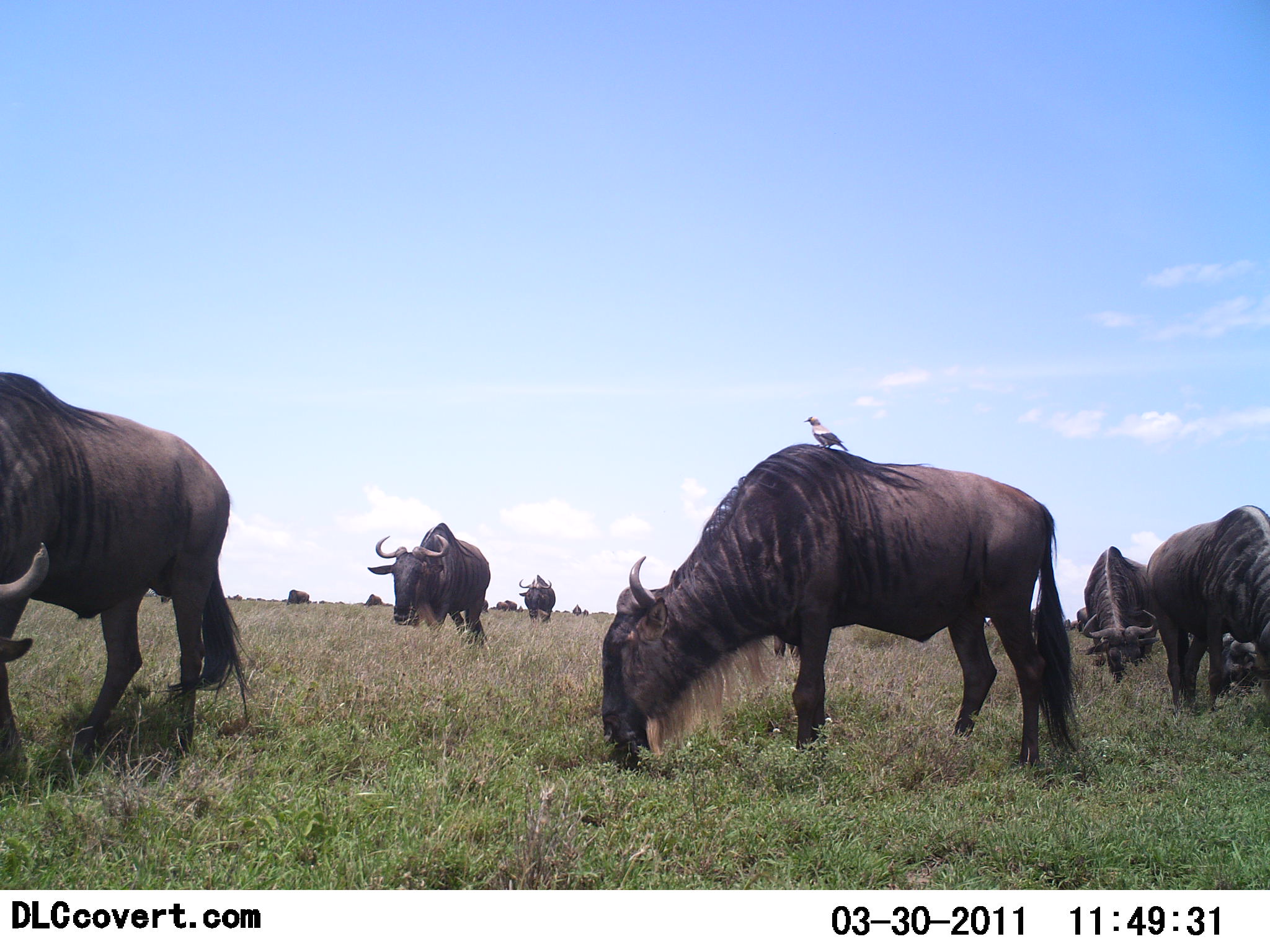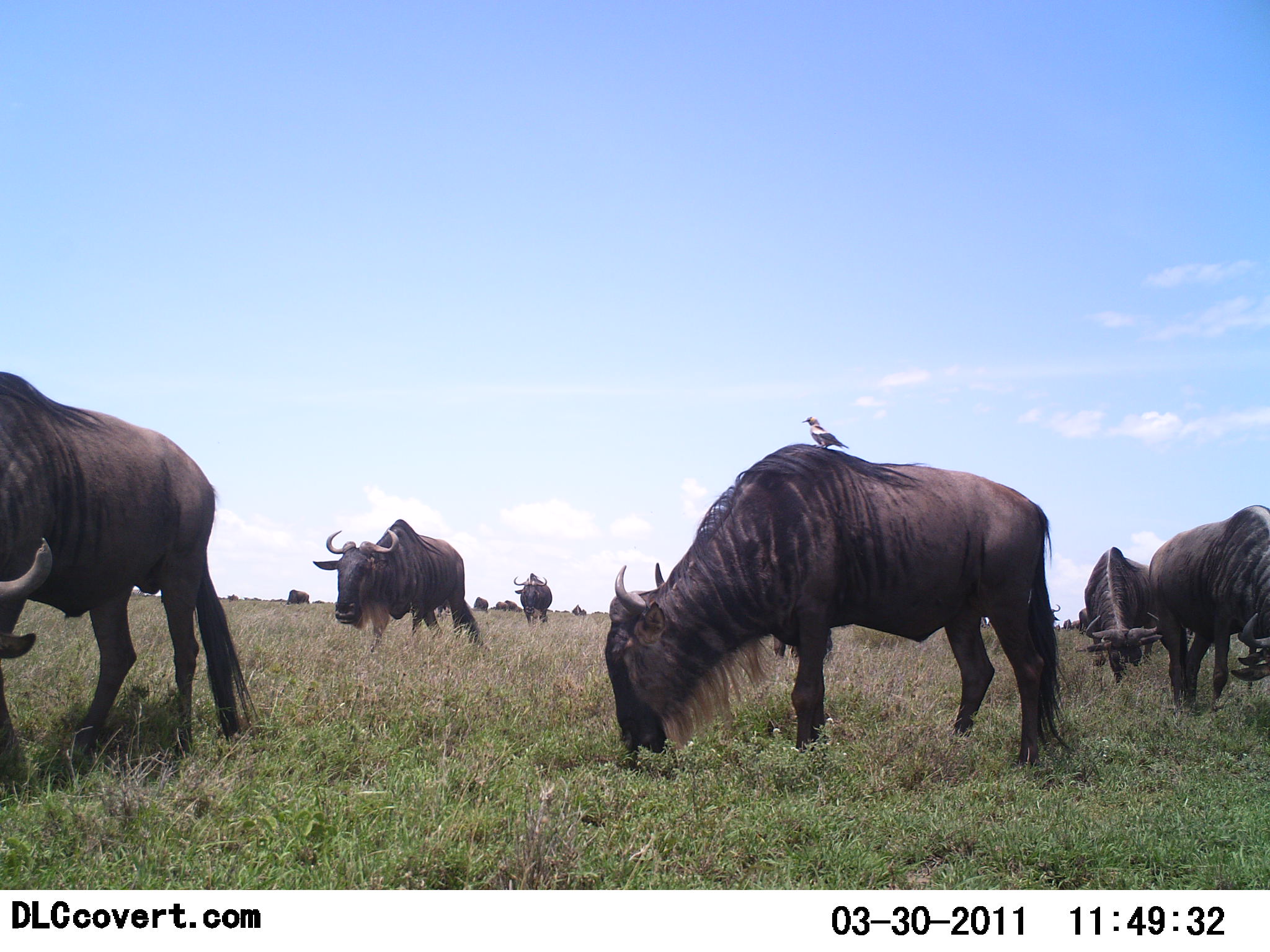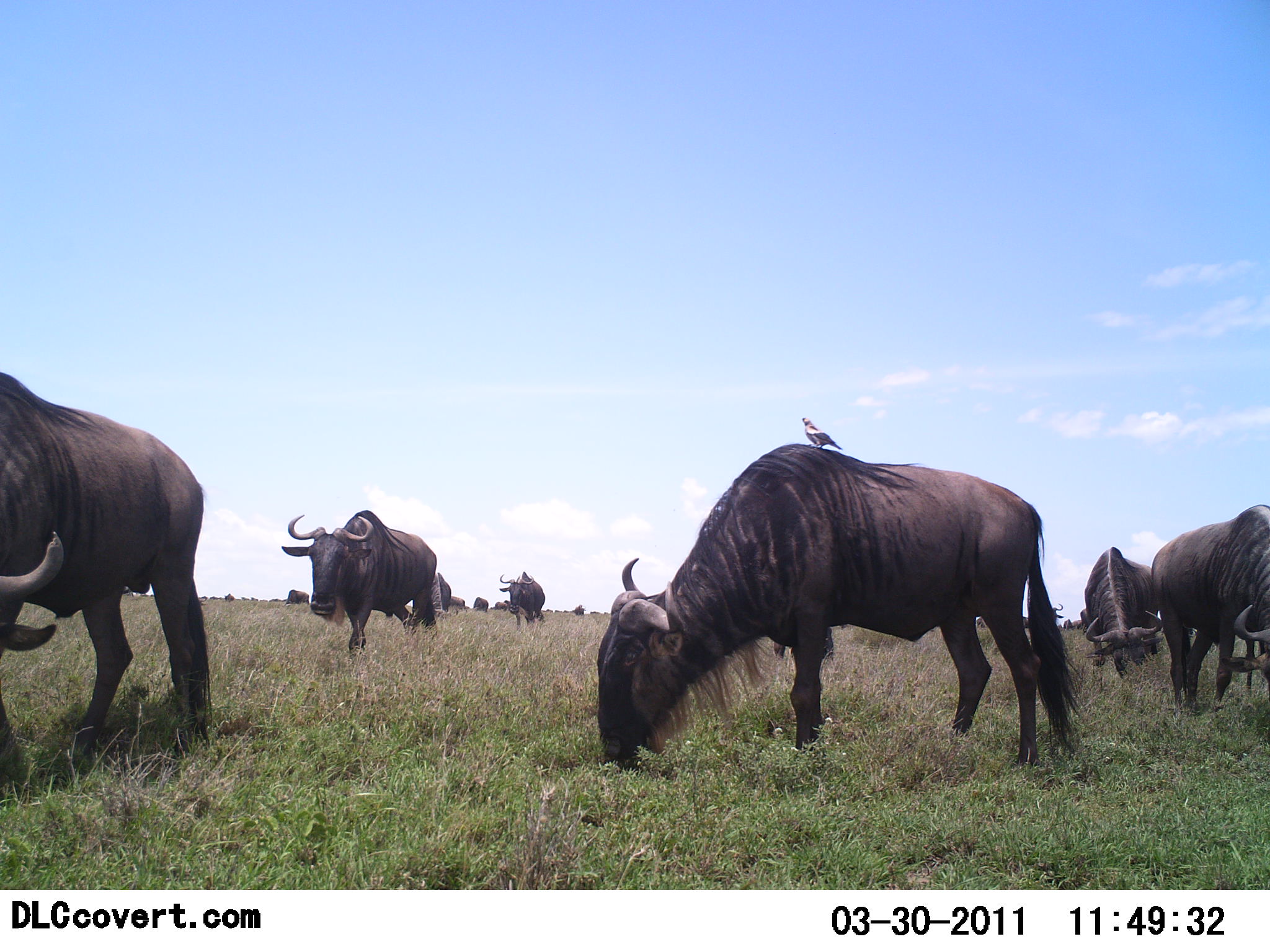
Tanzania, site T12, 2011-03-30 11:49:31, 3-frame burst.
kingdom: Animalia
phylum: Chordata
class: Mammalia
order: Artiodactyla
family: Bovidae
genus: Connochaetes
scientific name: Connochaetes taurinus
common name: blue wildebeest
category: wildebeest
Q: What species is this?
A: Wildebeest (blue wildebeest) (Connochaetes taurinus).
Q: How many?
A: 10.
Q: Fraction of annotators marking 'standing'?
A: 42%.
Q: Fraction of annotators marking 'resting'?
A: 0%.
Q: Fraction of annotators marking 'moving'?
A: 32%.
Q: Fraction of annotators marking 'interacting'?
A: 11%.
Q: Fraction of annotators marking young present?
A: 0%.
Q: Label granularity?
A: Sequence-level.